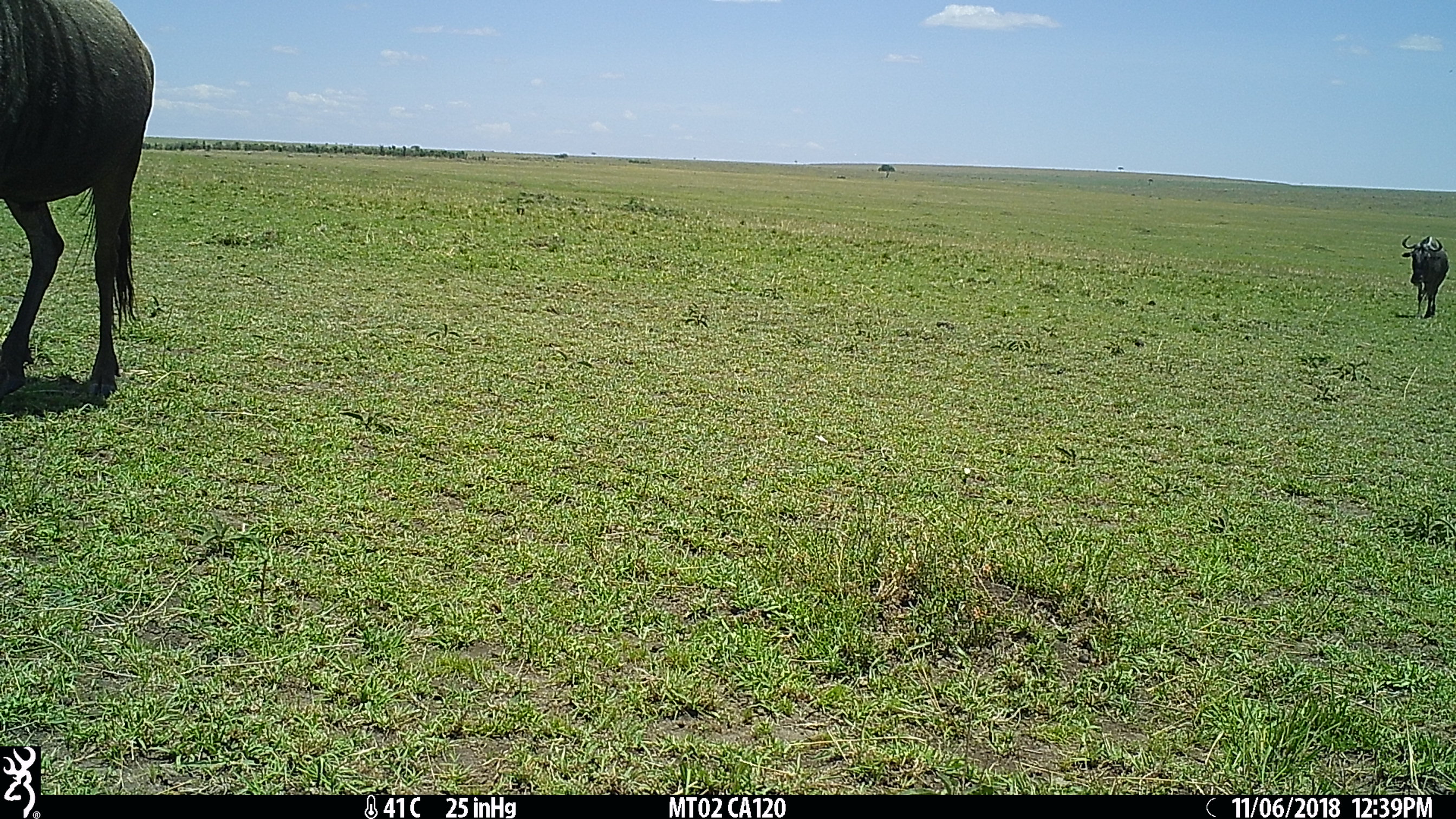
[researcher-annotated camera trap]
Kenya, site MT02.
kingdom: Animalia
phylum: Chordata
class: Mammalia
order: Artiodactyla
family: Bovidae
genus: Connochaetes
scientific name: Connochaetes taurinus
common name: blue wildebeest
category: wildebeest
Wildebeest (blue wildebeest) (Connochaetes taurinus).